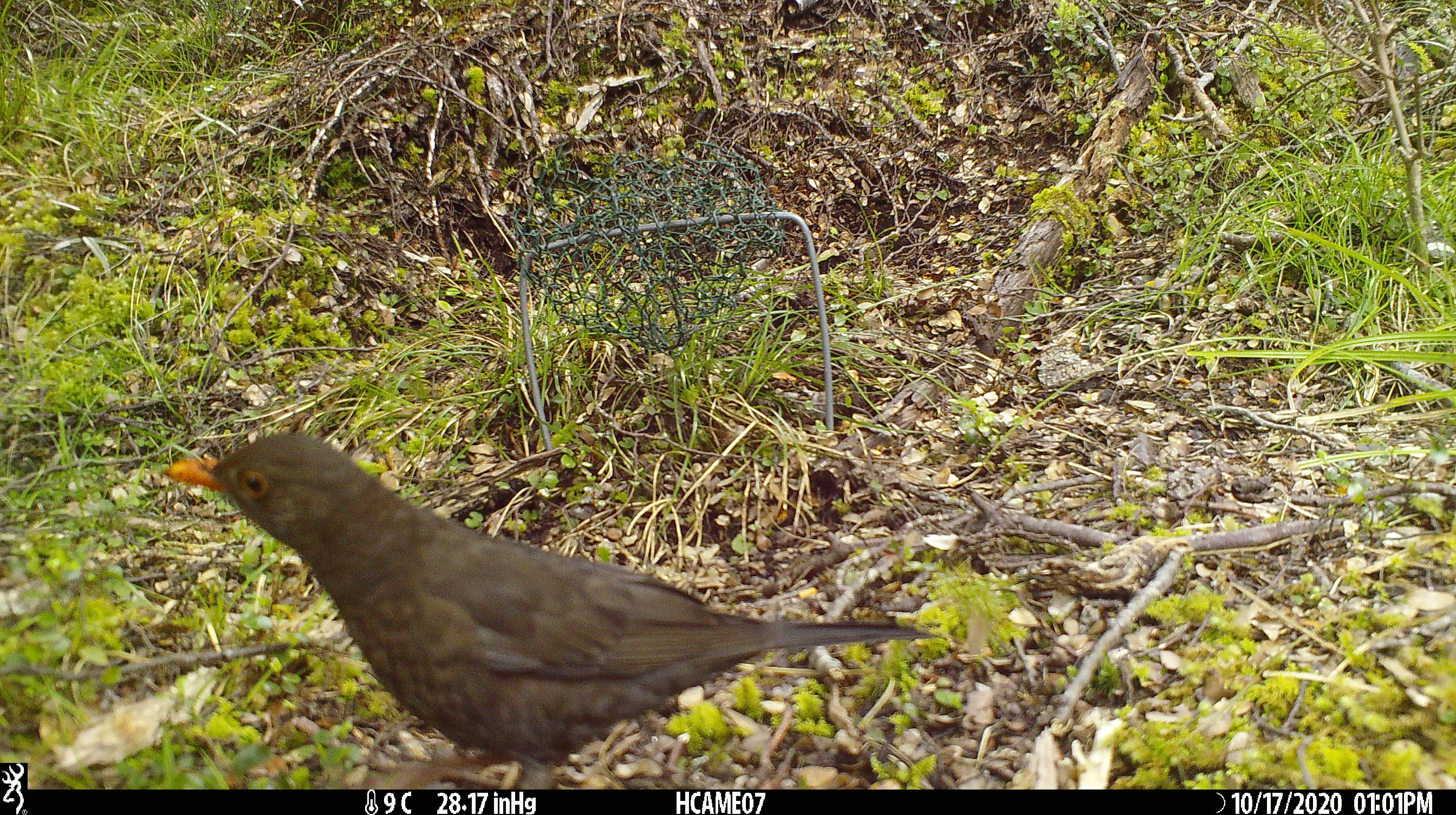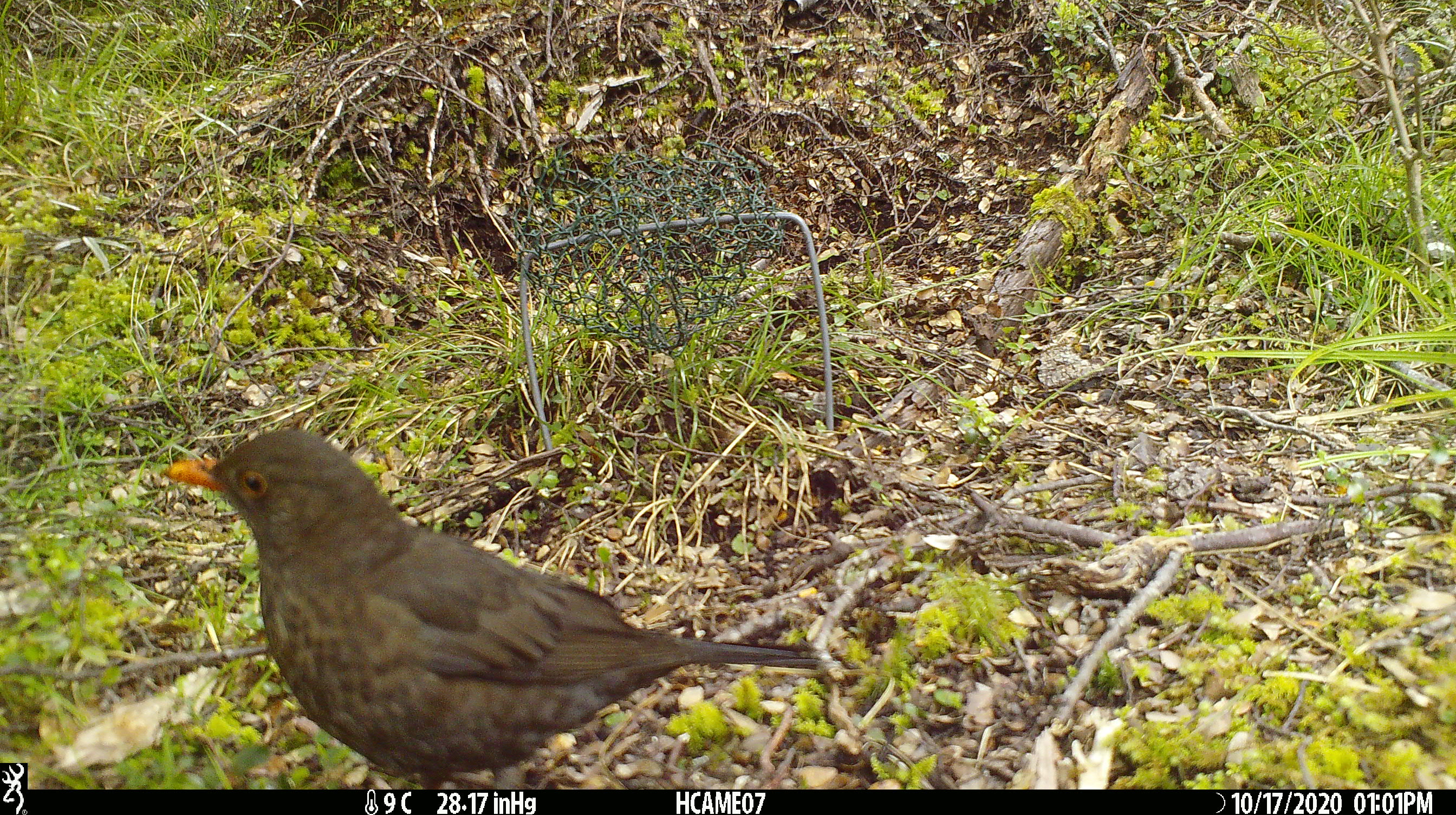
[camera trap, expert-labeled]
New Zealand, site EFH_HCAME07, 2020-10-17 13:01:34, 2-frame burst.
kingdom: Animalia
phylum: Chordata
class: Aves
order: Passeriformes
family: Turdidae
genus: Turdus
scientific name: Turdus merula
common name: eurasian blackbird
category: blackbird